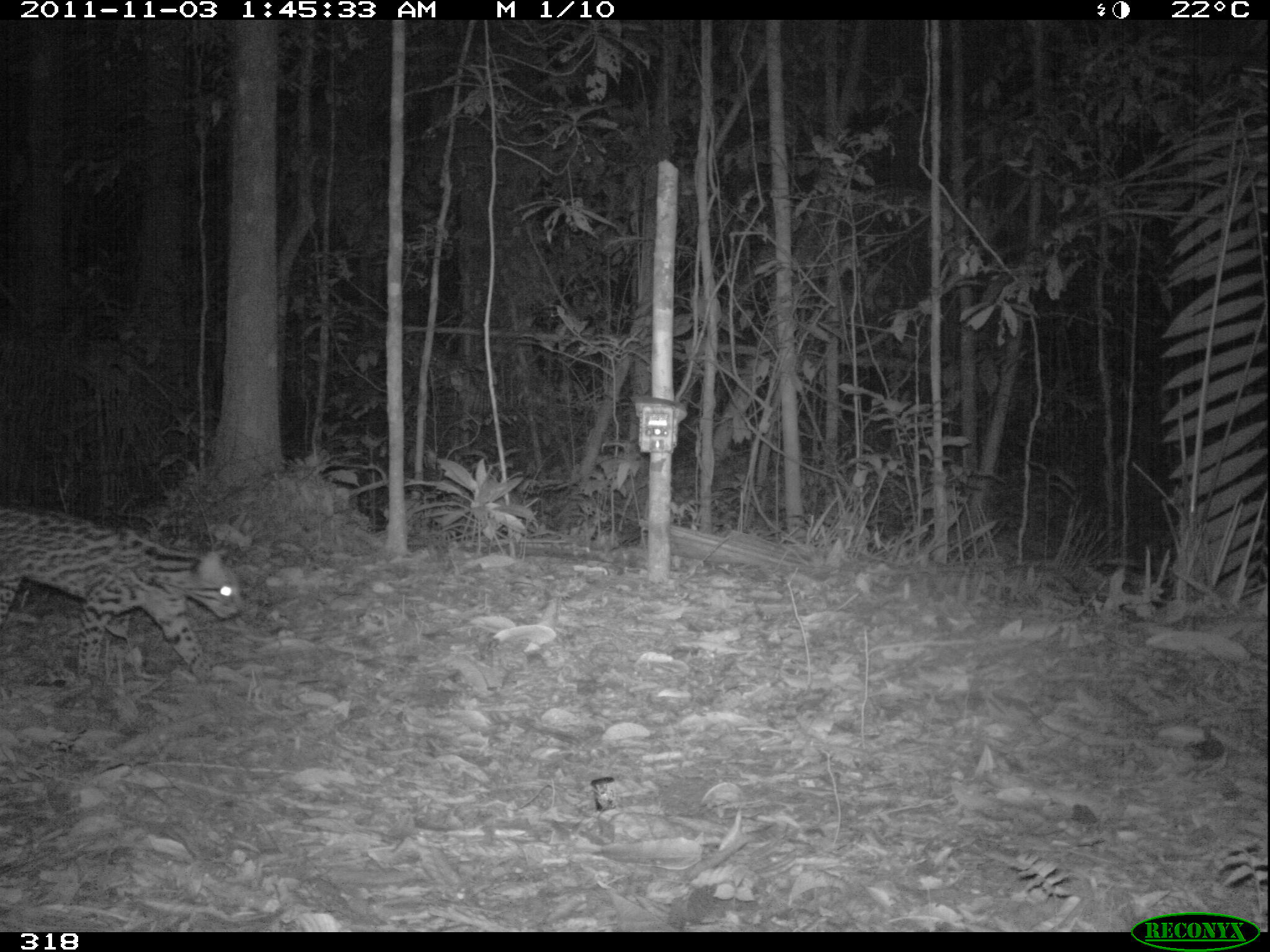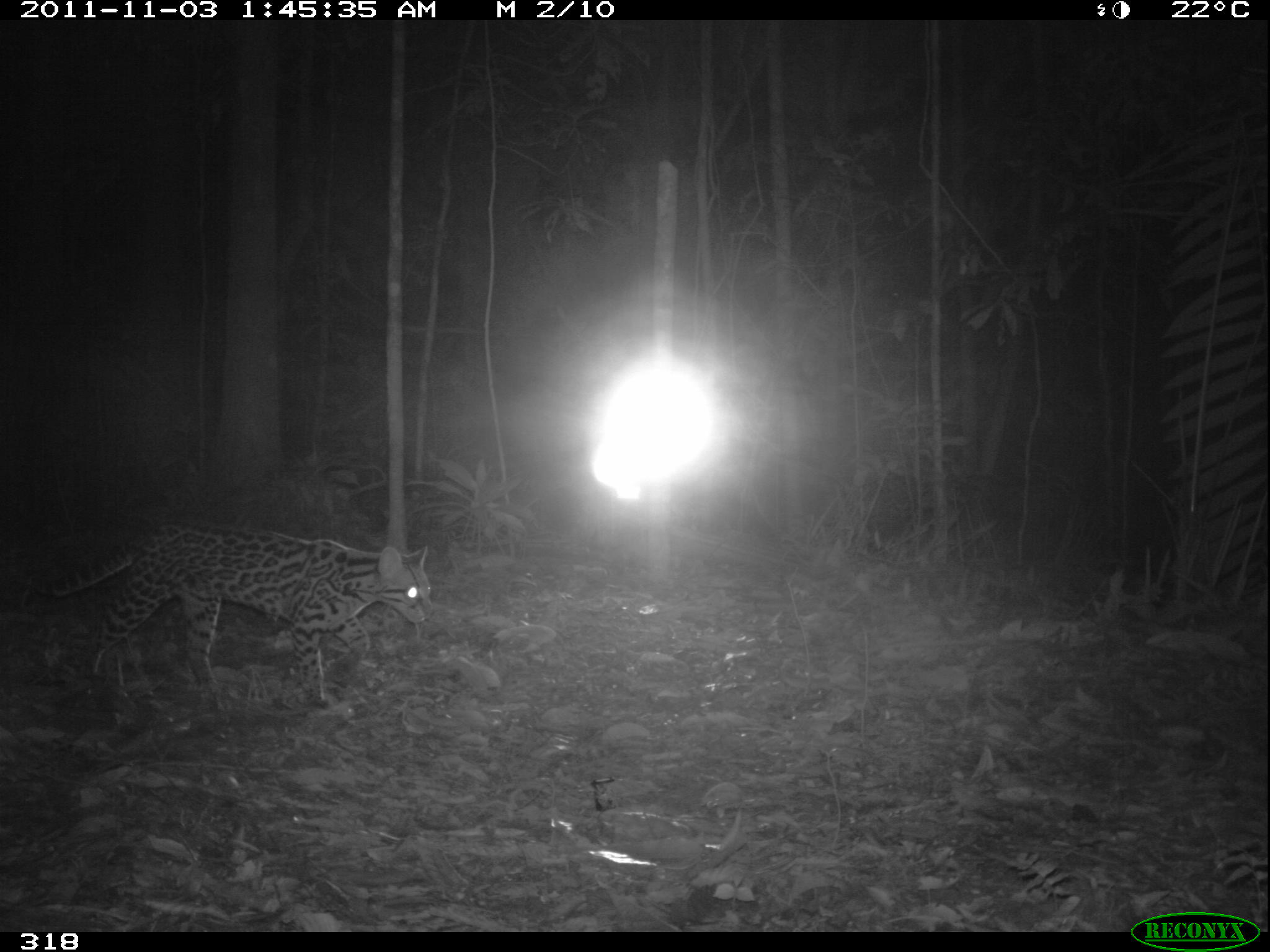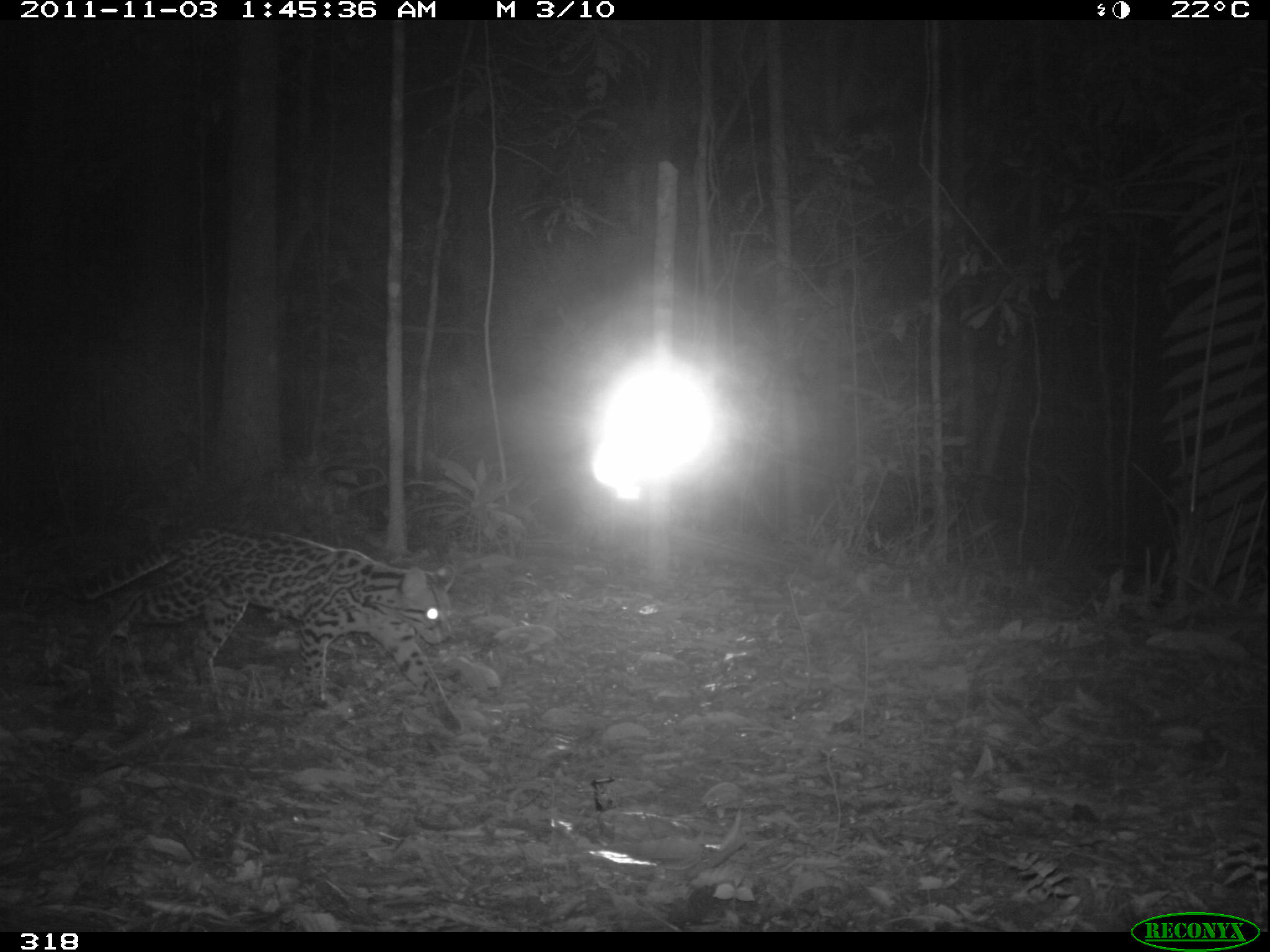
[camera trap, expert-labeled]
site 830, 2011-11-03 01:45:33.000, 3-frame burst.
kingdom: Animalia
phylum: Chordata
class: Mammalia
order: Carnivora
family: Felidae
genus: Leopardus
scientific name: Leopardus pardalis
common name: ocelot